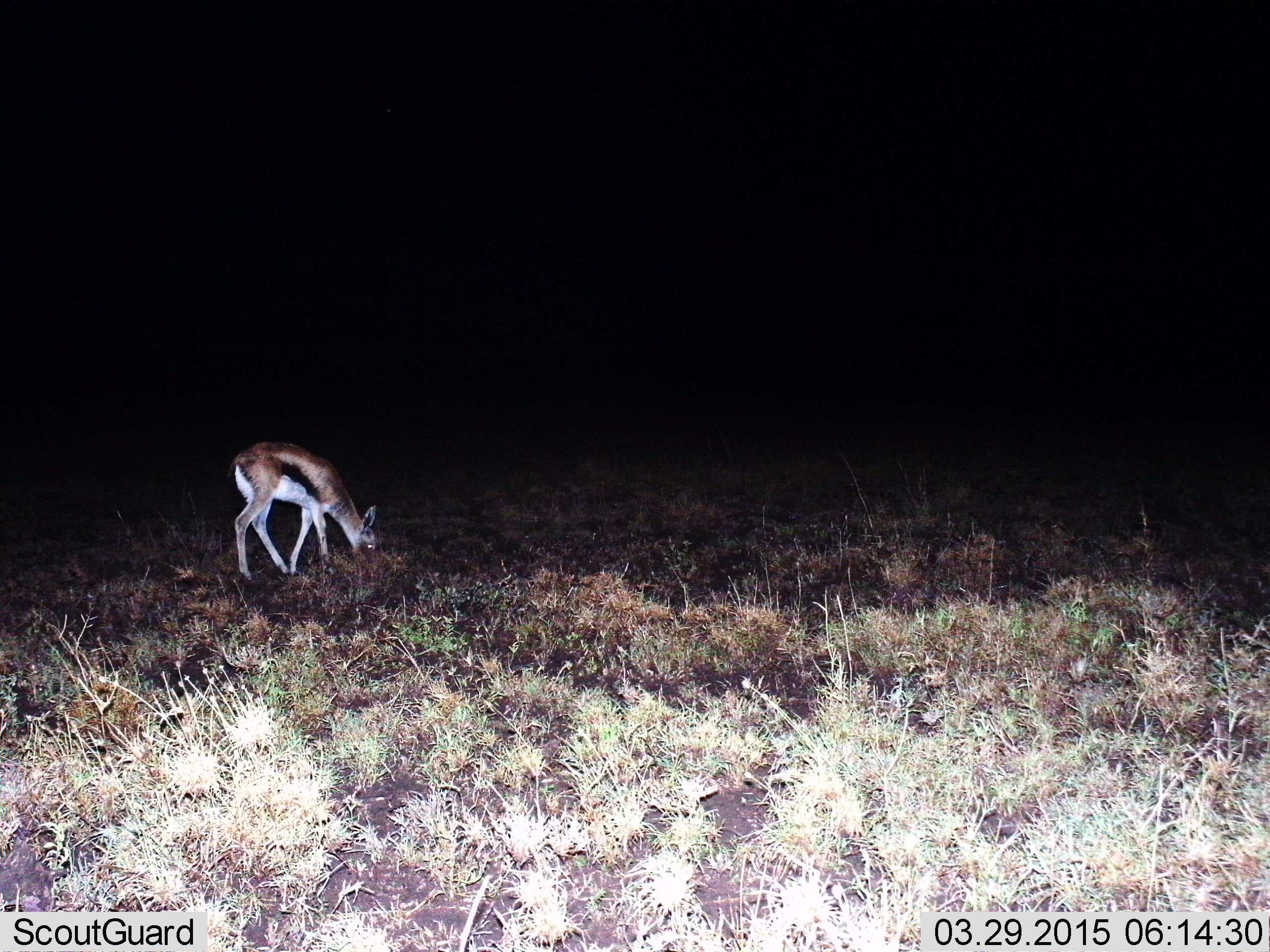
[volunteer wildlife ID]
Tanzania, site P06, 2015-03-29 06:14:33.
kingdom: Animalia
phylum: Chordata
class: Mammalia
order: Artiodactyla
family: Bovidae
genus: Eudorcas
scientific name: Eudorcas thomsonii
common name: thomson's gazelle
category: gazellethomsons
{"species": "gazellethomsons (thomson's gazelle) (Eudorcas thomsonii)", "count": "1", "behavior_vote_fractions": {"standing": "30%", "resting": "0%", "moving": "0%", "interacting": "0%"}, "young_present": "0%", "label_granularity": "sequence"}